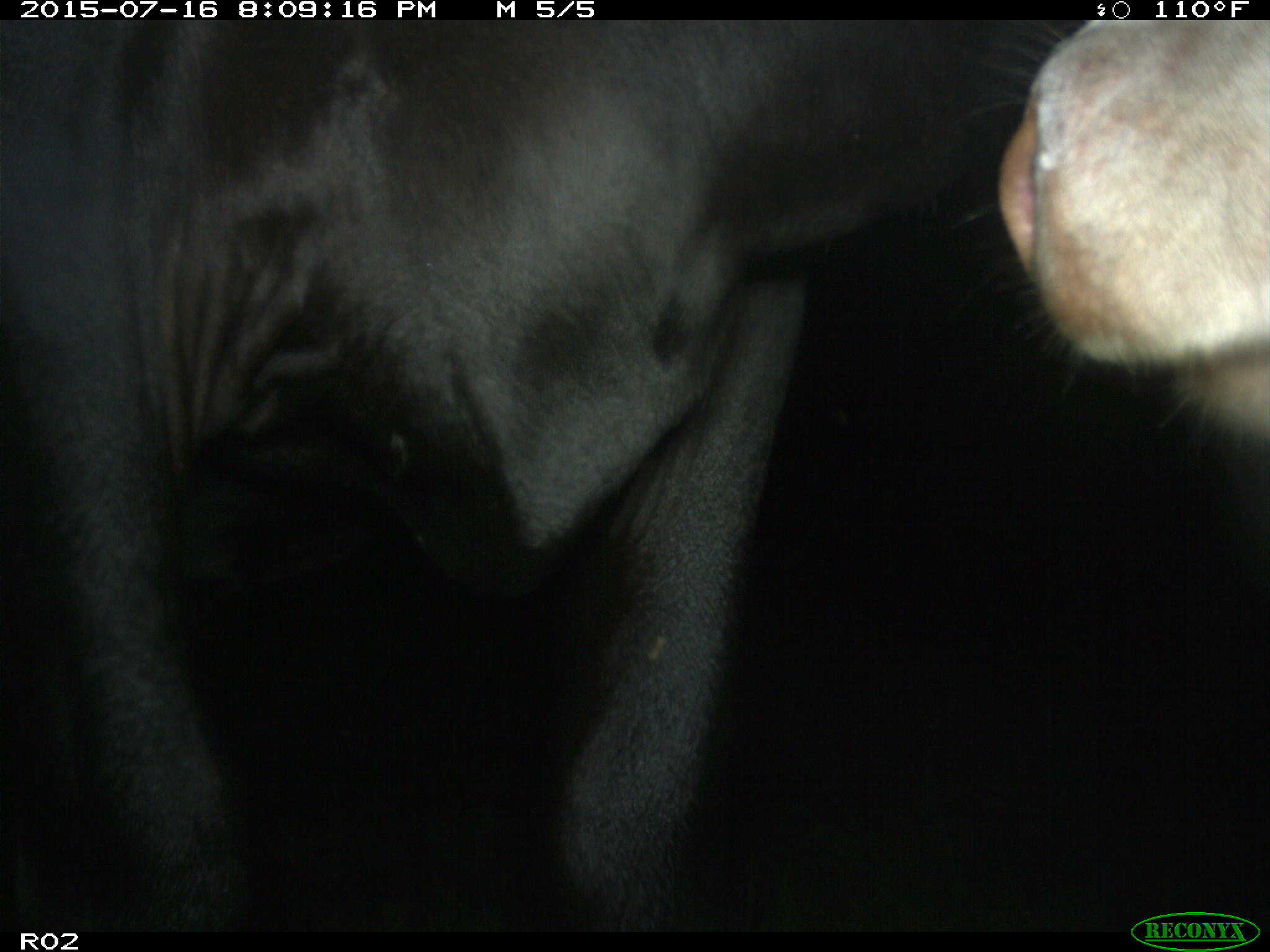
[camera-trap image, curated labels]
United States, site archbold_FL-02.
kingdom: Animalia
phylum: Chordata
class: Mammalia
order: Artiodactyla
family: Bovidae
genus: Bos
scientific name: Bos taurus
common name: domestic cow